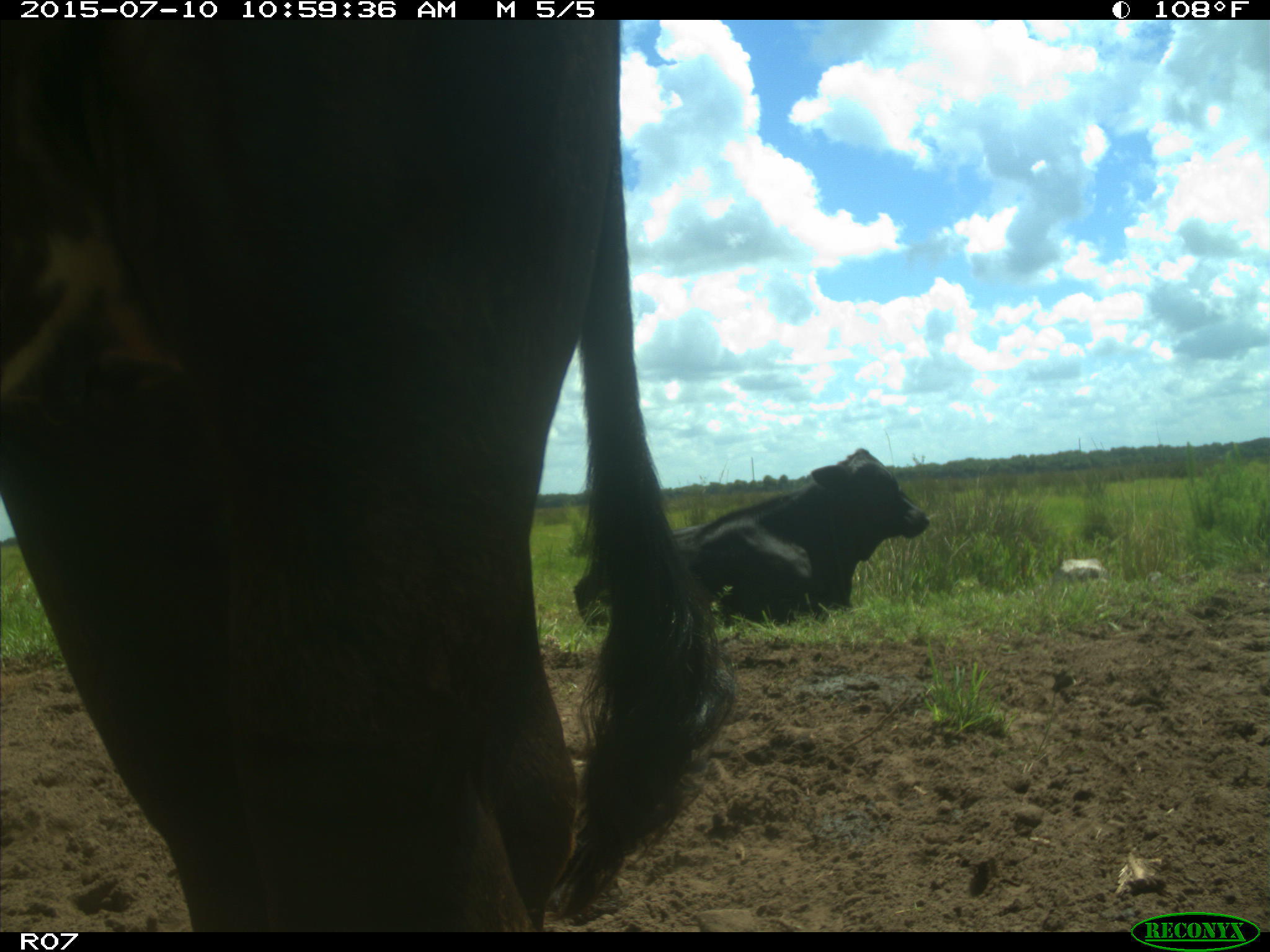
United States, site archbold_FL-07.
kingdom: Animalia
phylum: Chordata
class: Mammalia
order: Artiodactyla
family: Bovidae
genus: Bos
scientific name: Bos taurus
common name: domestic cow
Bos taurus (domestic cow).